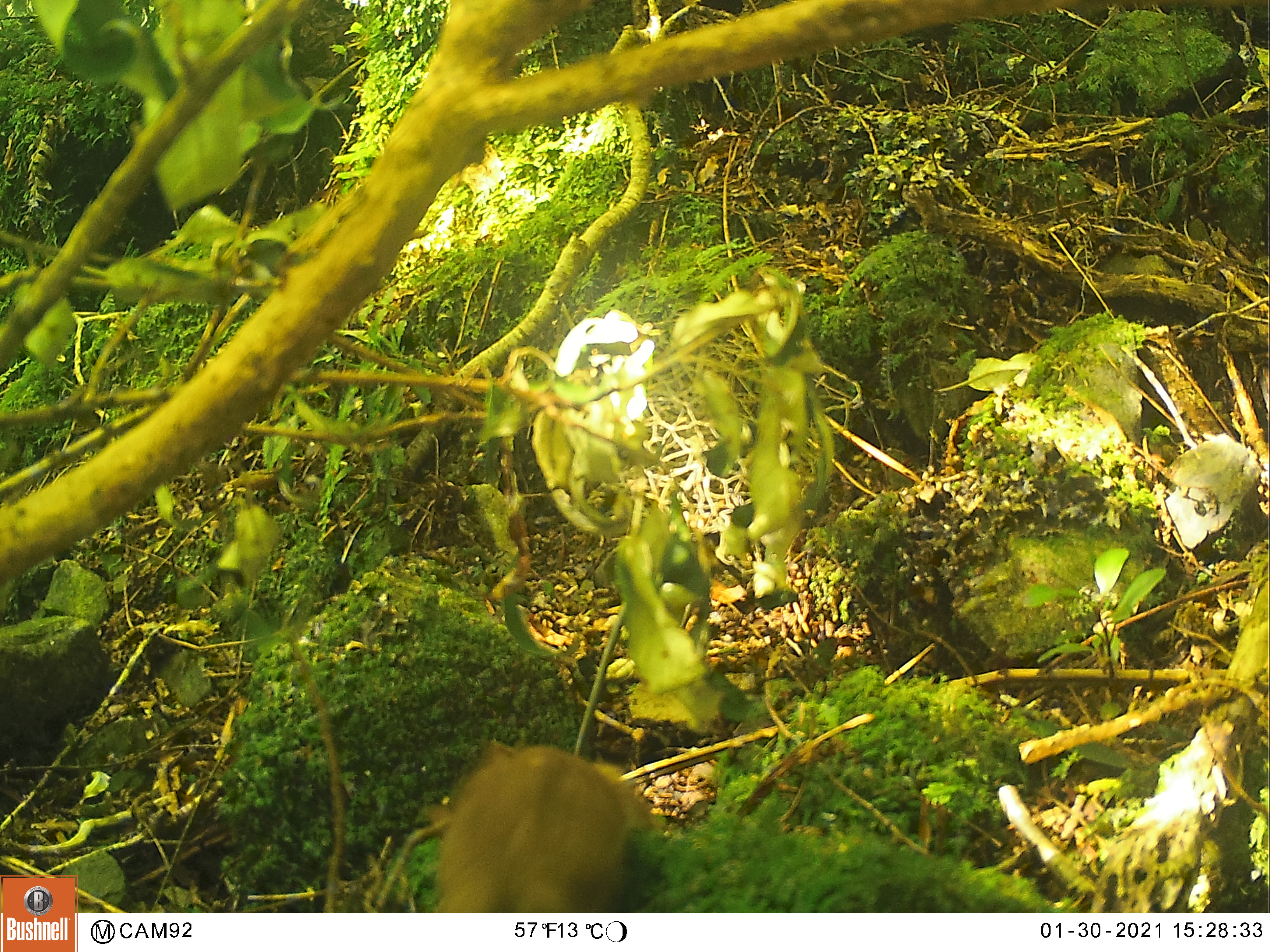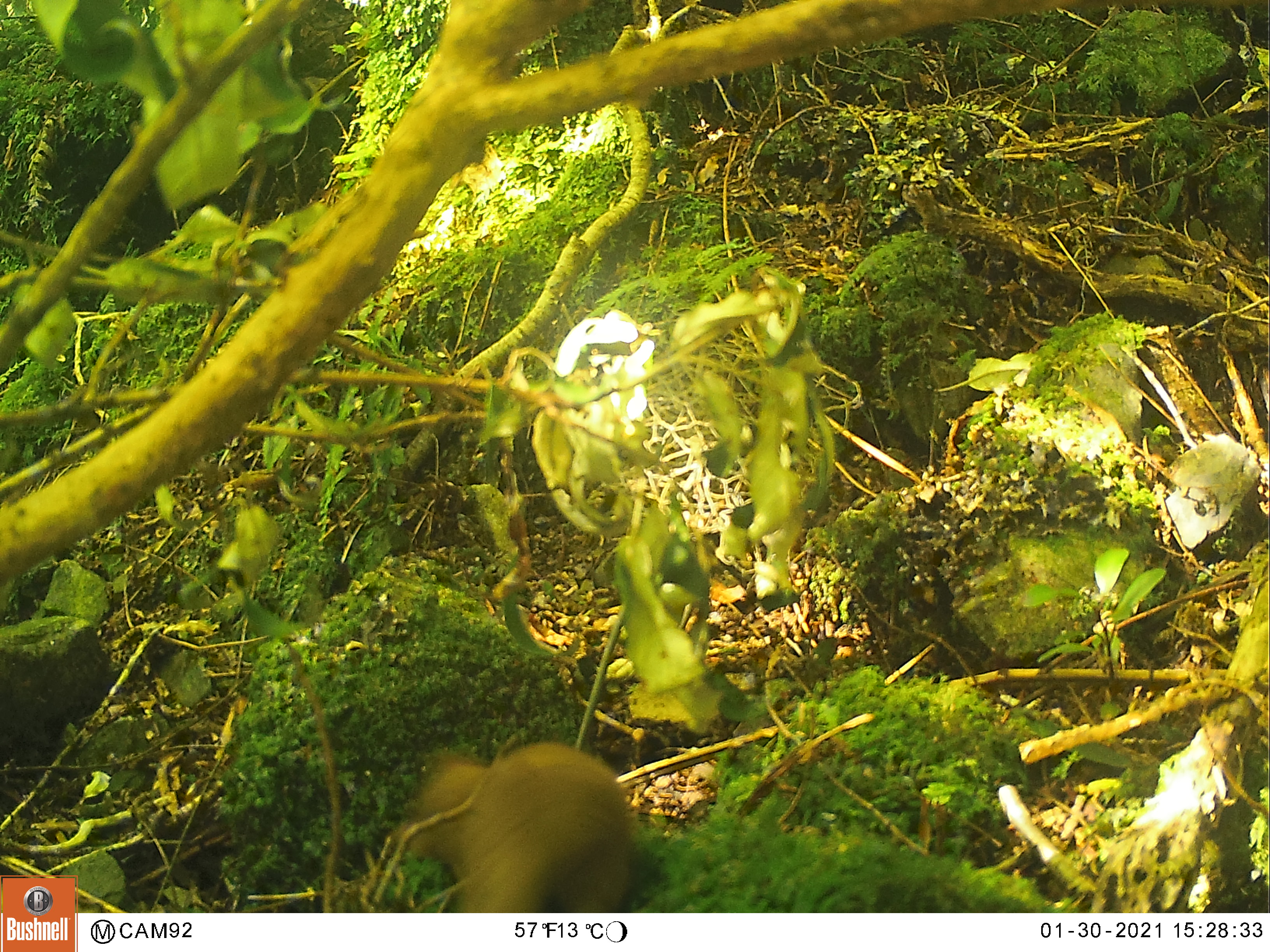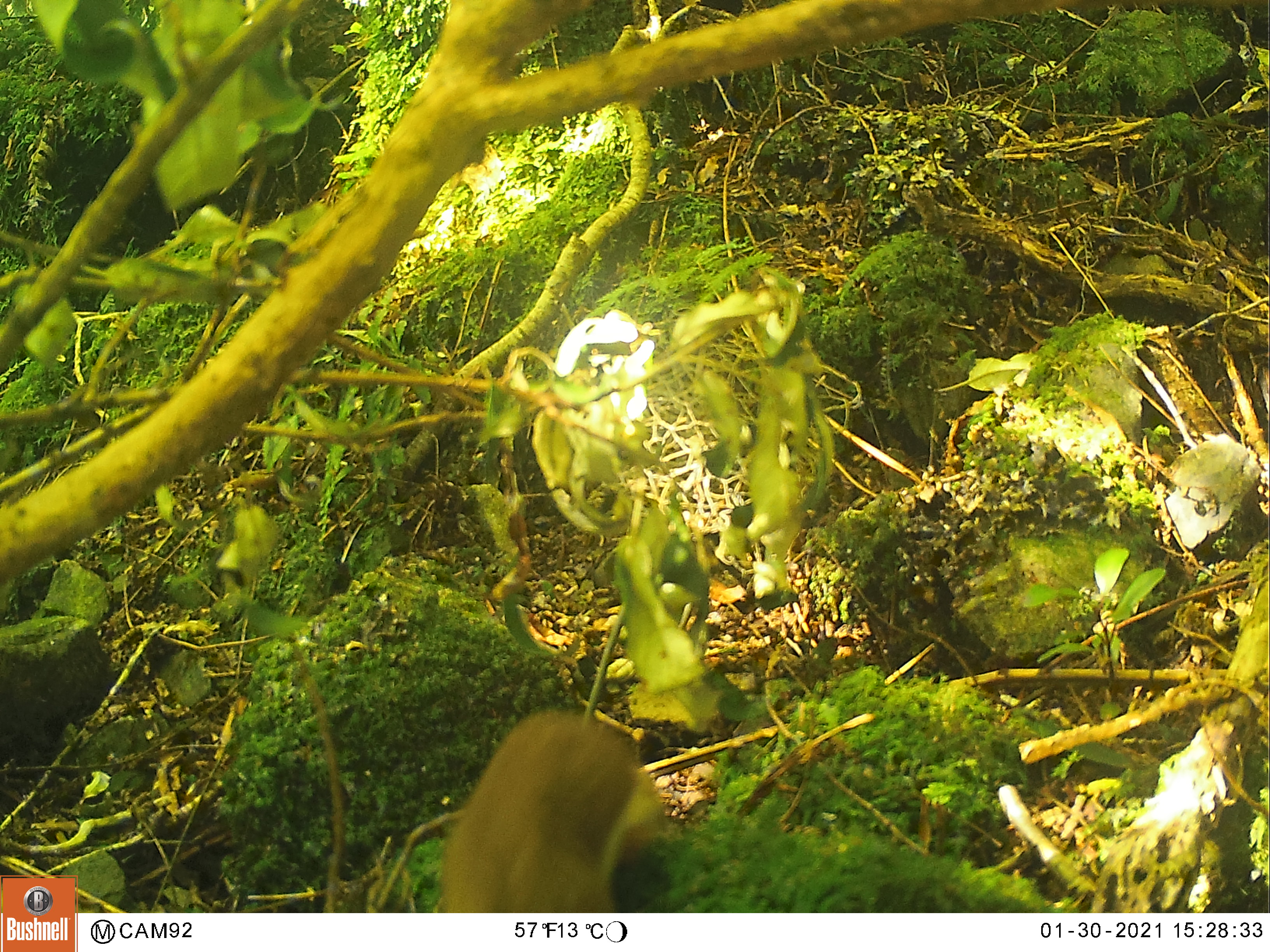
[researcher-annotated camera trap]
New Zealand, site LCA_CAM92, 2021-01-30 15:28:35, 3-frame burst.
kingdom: Animalia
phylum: Chordata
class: Mammalia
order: Carnivora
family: Mustelidae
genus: Mustela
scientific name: Mustela erminea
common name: stoat